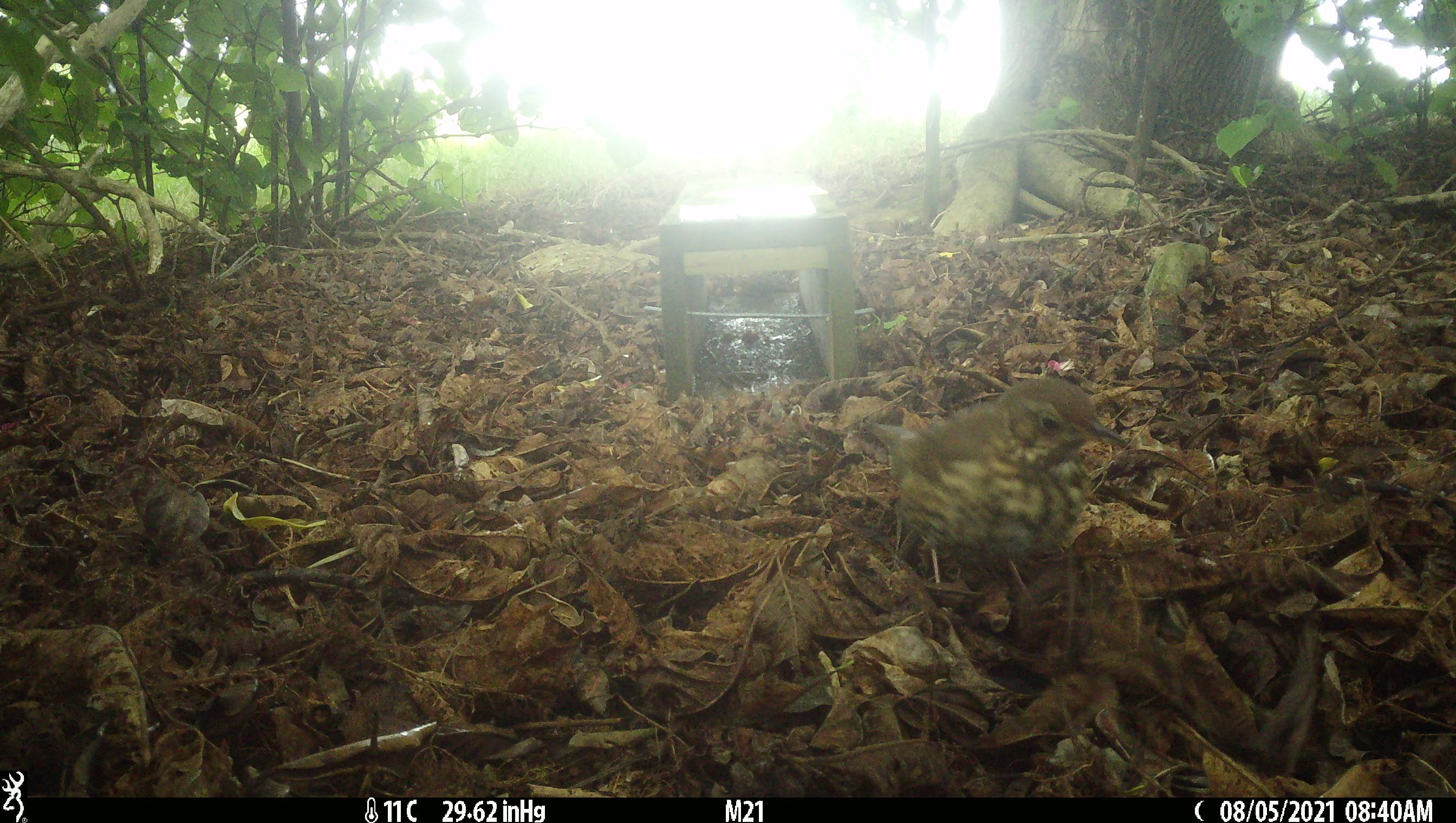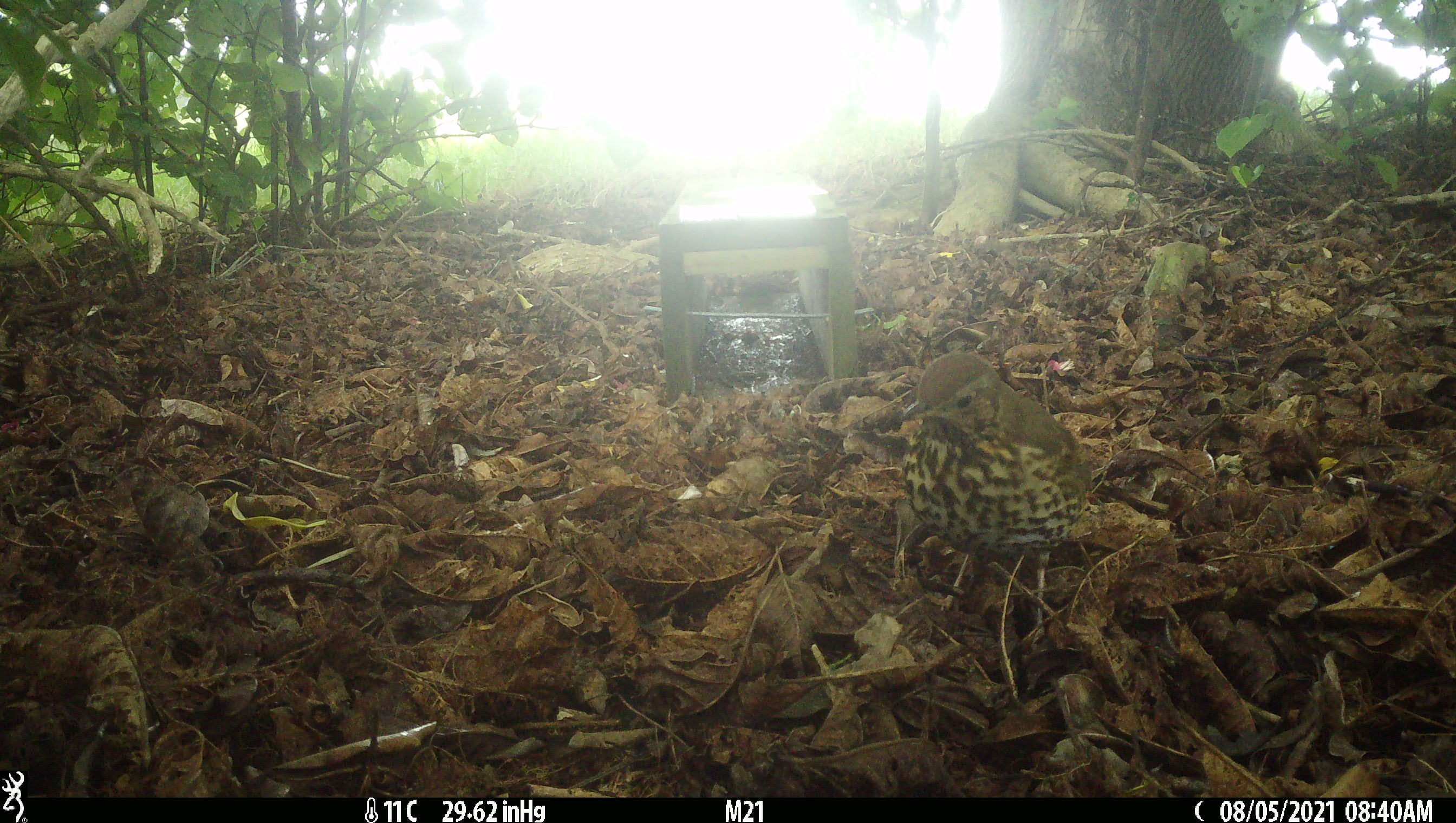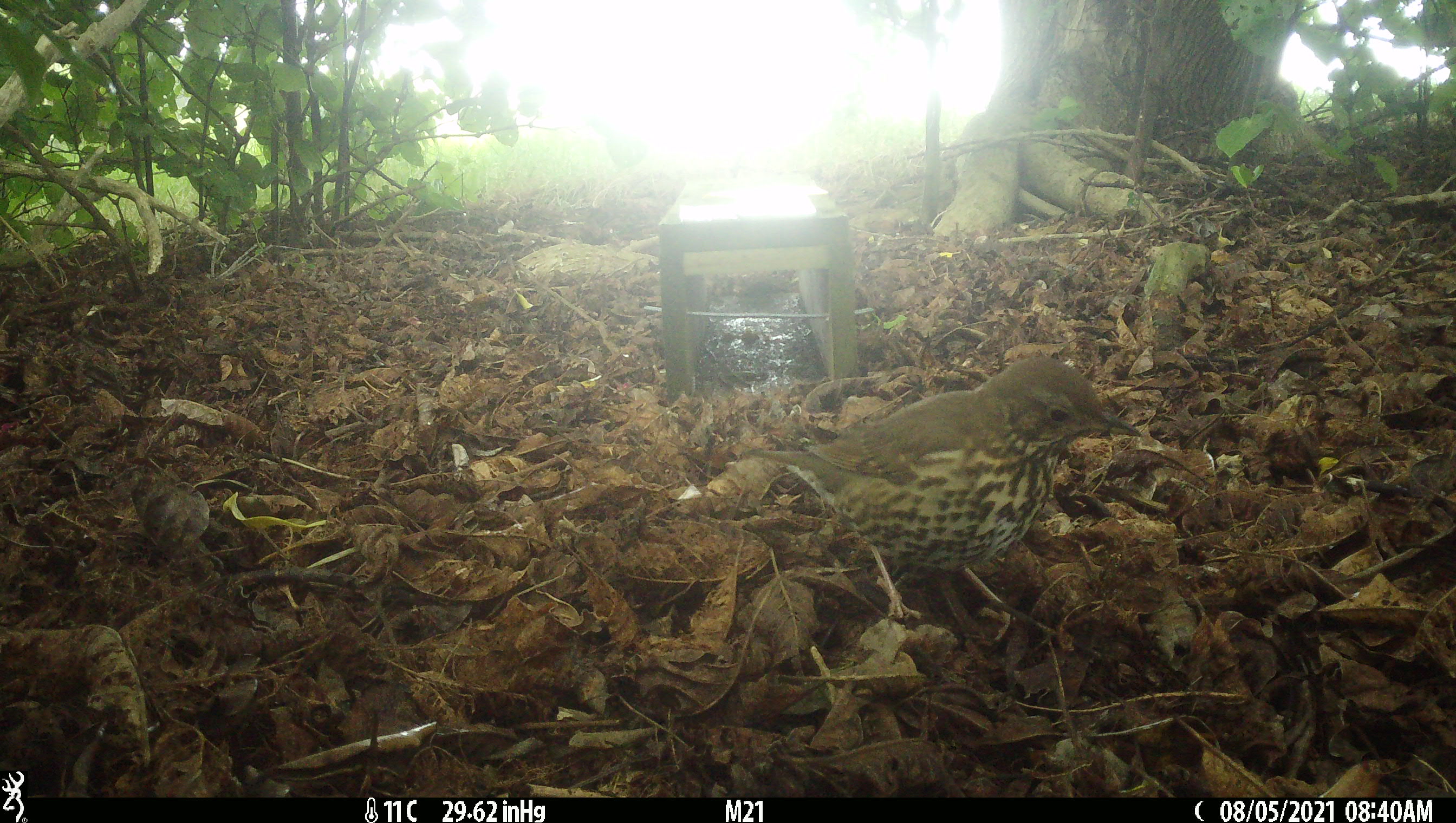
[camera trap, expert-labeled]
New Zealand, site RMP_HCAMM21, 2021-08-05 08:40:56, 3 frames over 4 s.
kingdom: Animalia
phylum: Chordata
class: Aves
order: Passeriformes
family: Turdidae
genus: Turdus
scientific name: Turdus philomelos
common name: song thrush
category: thrush